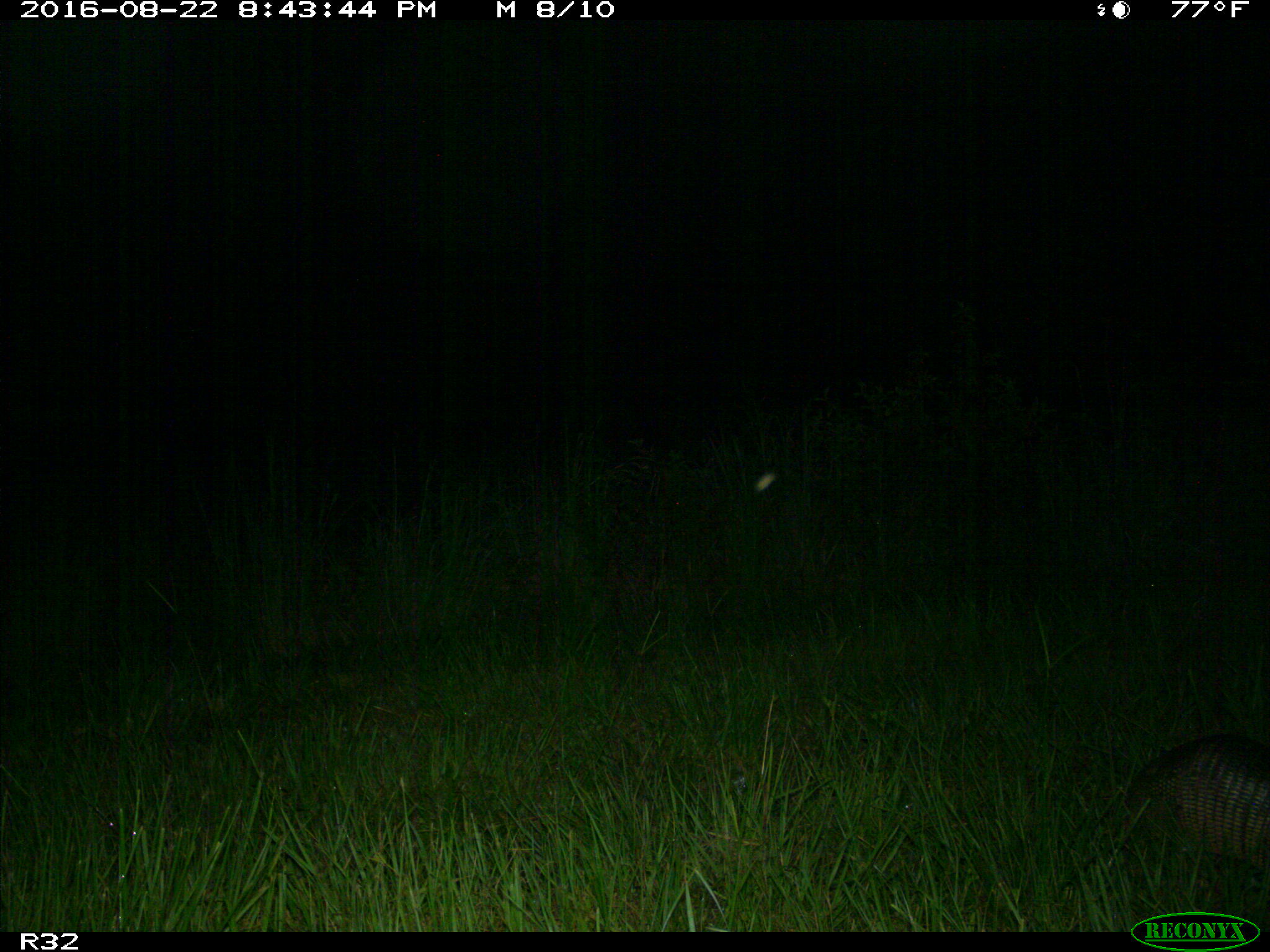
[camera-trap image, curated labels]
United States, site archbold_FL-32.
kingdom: Animalia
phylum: Chordata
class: Mammalia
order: Cingulata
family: Dasypodidae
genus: Dasypus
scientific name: Dasypus novemcinctus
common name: nine-banded armadillo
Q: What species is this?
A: Dasypus novemcinctus (nine-banded armadillo).